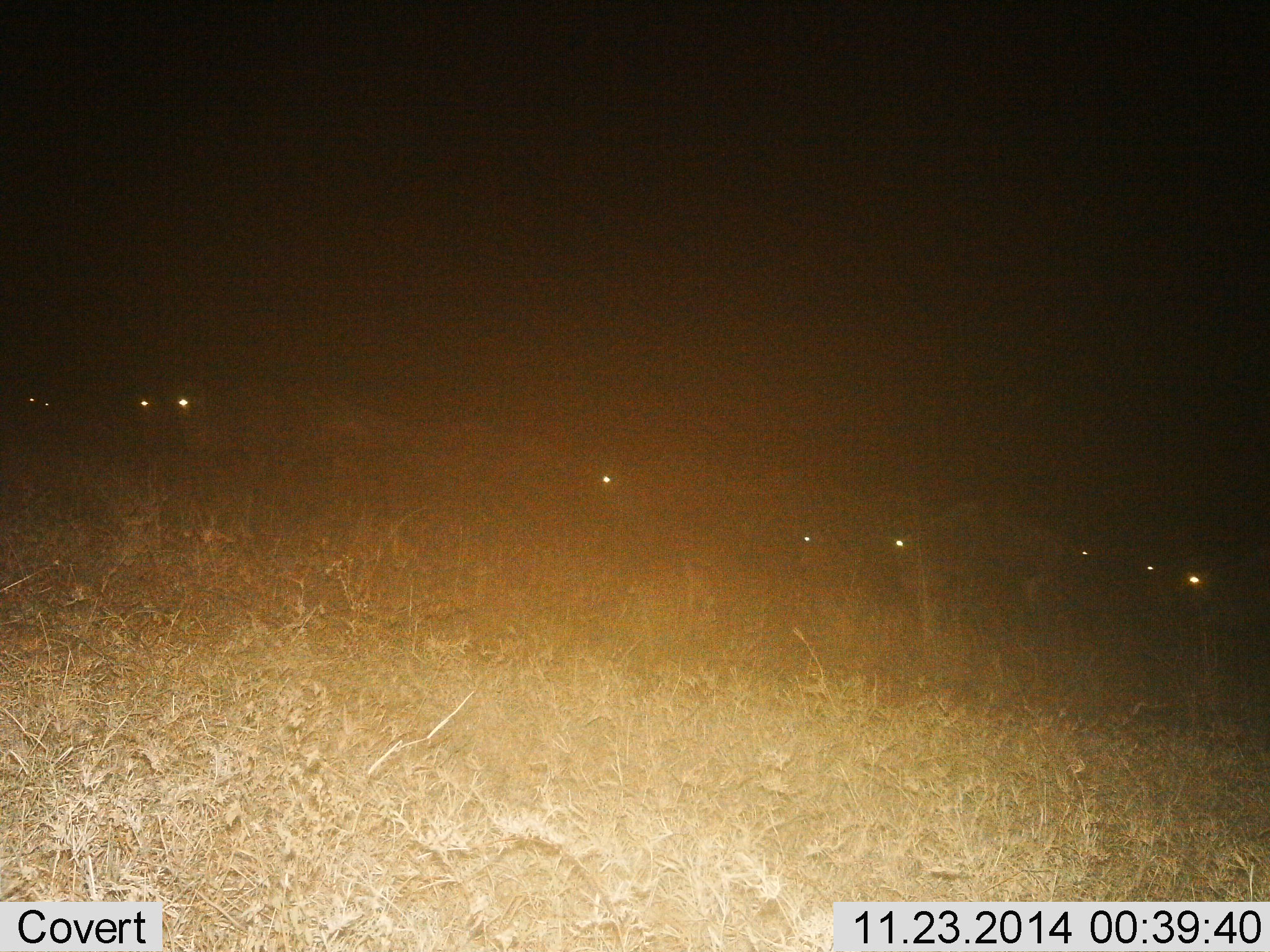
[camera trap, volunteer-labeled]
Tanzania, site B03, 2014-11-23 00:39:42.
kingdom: Animalia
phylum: Chordata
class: Mammalia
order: Artiodactyla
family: Bovidae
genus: Connochaetes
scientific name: Connochaetes taurinus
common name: blue wildebeest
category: wildebeest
Wildebeest (blue wildebeest) (Connochaetes taurinus), count 10. Behavior (volunteer vote fractions): standing 50%, resting 0%, moving 50%, interacting 0%. Young present (vote fraction): 0%. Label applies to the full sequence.